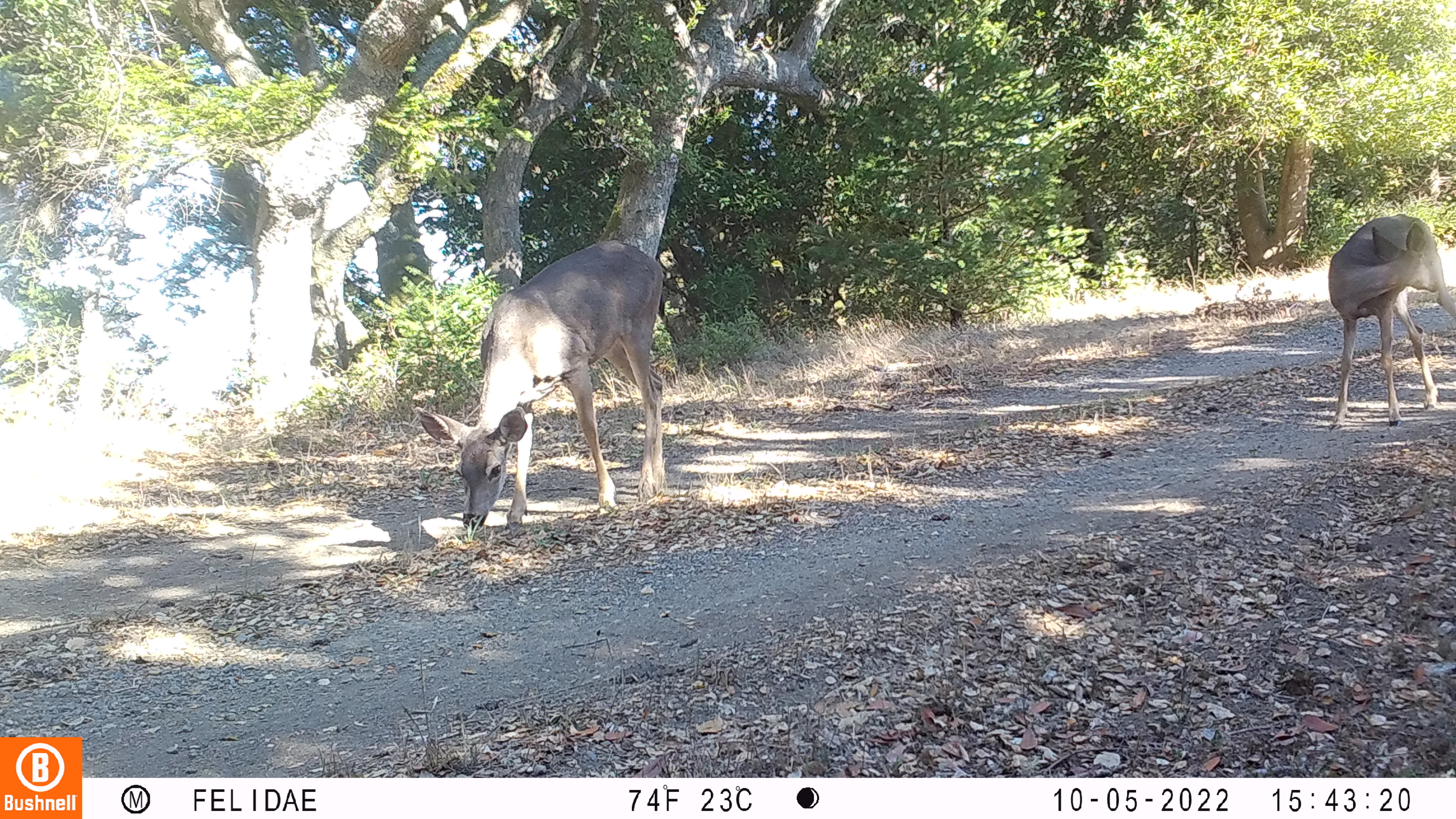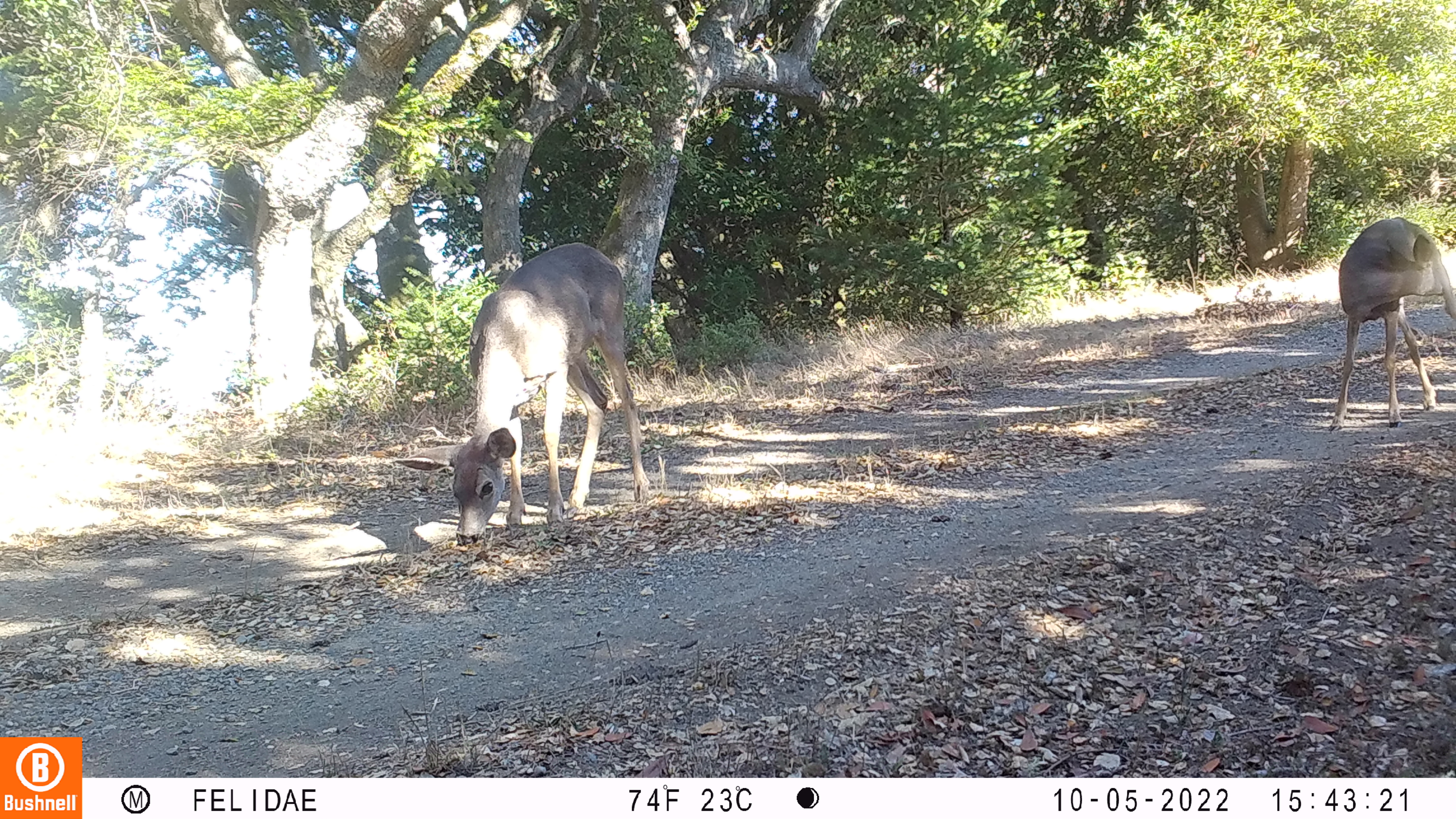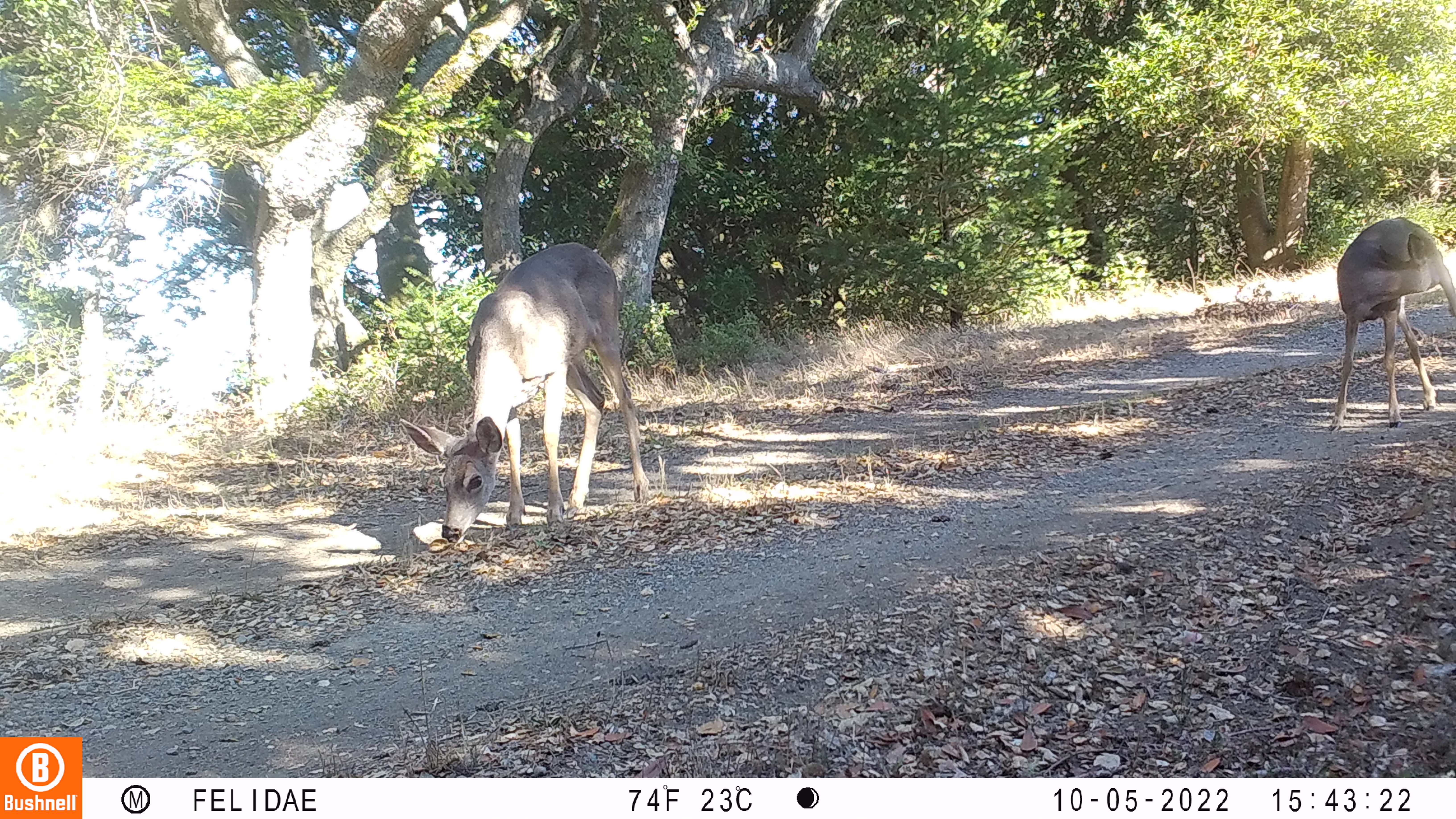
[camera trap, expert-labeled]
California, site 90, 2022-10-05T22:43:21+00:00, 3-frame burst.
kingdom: Animalia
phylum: Chordata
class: Mammalia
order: Artiodactyla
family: Cervidae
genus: Odocoileus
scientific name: Odocoileus hemionus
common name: mule deer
Mule deer (Odocoileus hemionus).